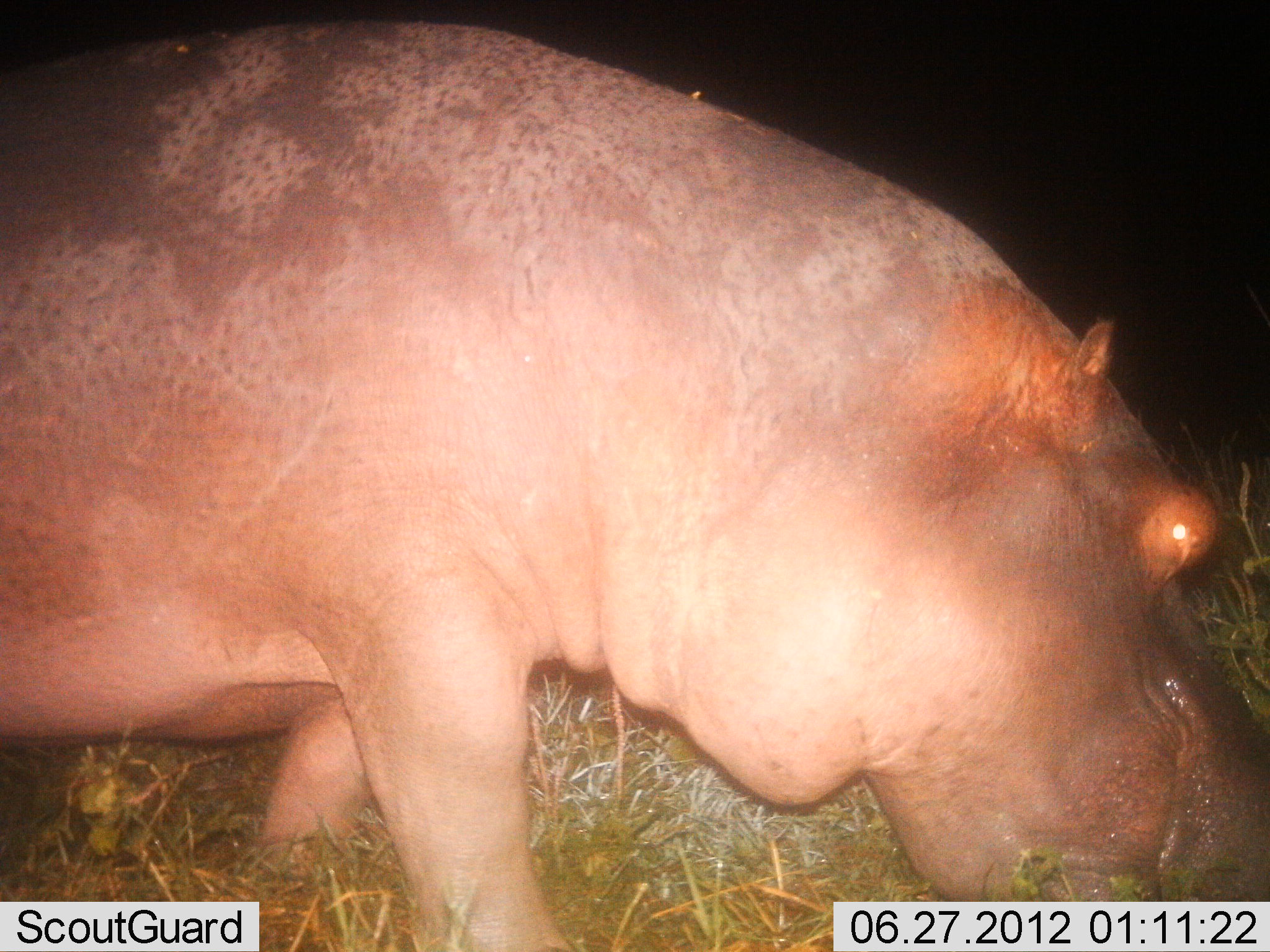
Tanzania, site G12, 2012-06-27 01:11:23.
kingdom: Animalia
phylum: Chordata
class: Mammalia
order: Artiodactyla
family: Hippopotamidae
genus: Hippopotamus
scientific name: Hippopotamus amphibius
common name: hippopotamus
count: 1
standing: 30%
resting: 0%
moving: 30%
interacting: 0%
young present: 0%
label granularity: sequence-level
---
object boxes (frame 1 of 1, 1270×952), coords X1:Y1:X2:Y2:
animal: 1:18:1270:951